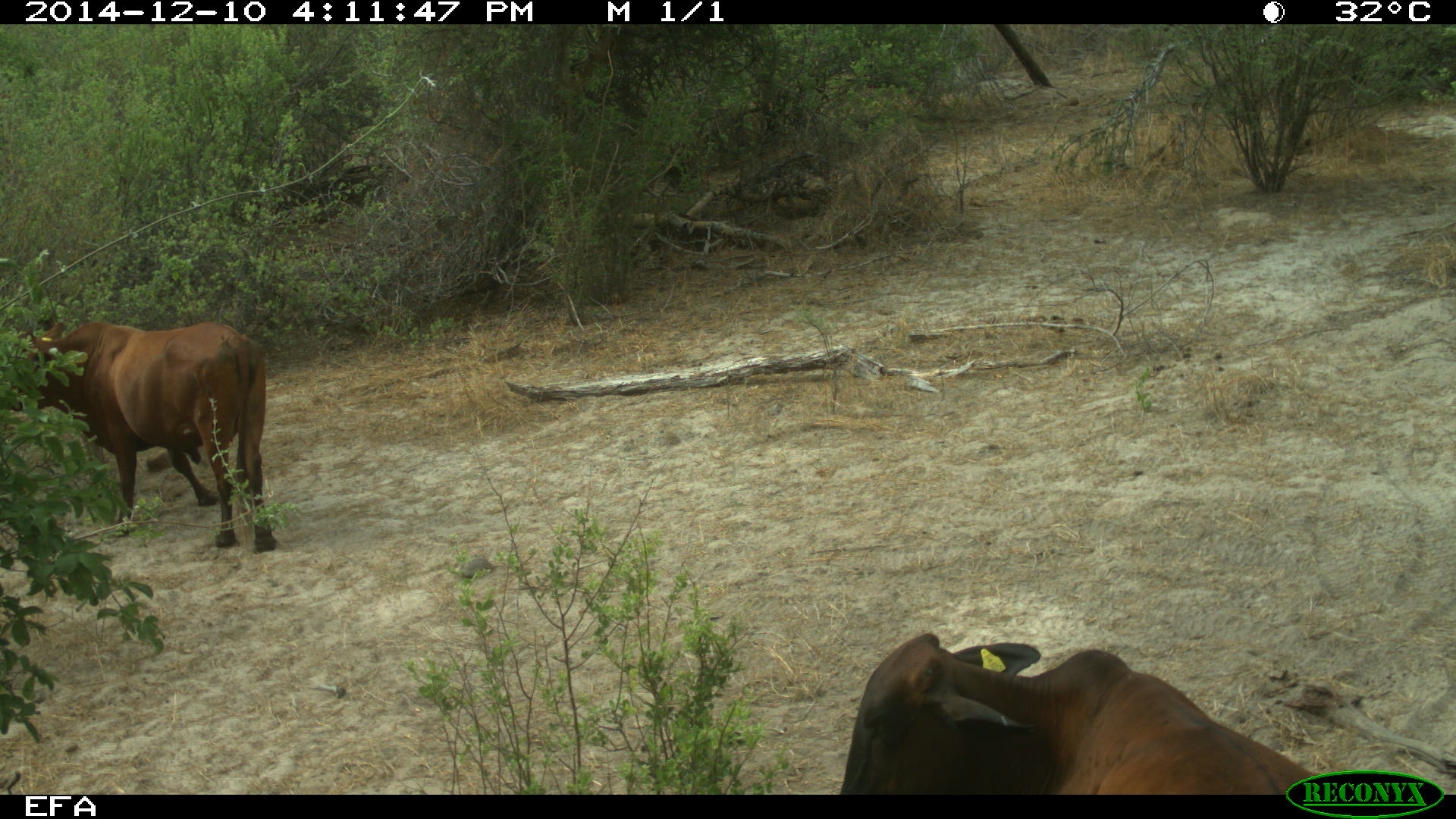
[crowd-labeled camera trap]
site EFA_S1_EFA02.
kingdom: Animalia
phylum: Chordata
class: Mammalia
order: Artiodactyla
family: Bovidae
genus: Bos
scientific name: Bos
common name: cattle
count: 2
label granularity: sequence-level